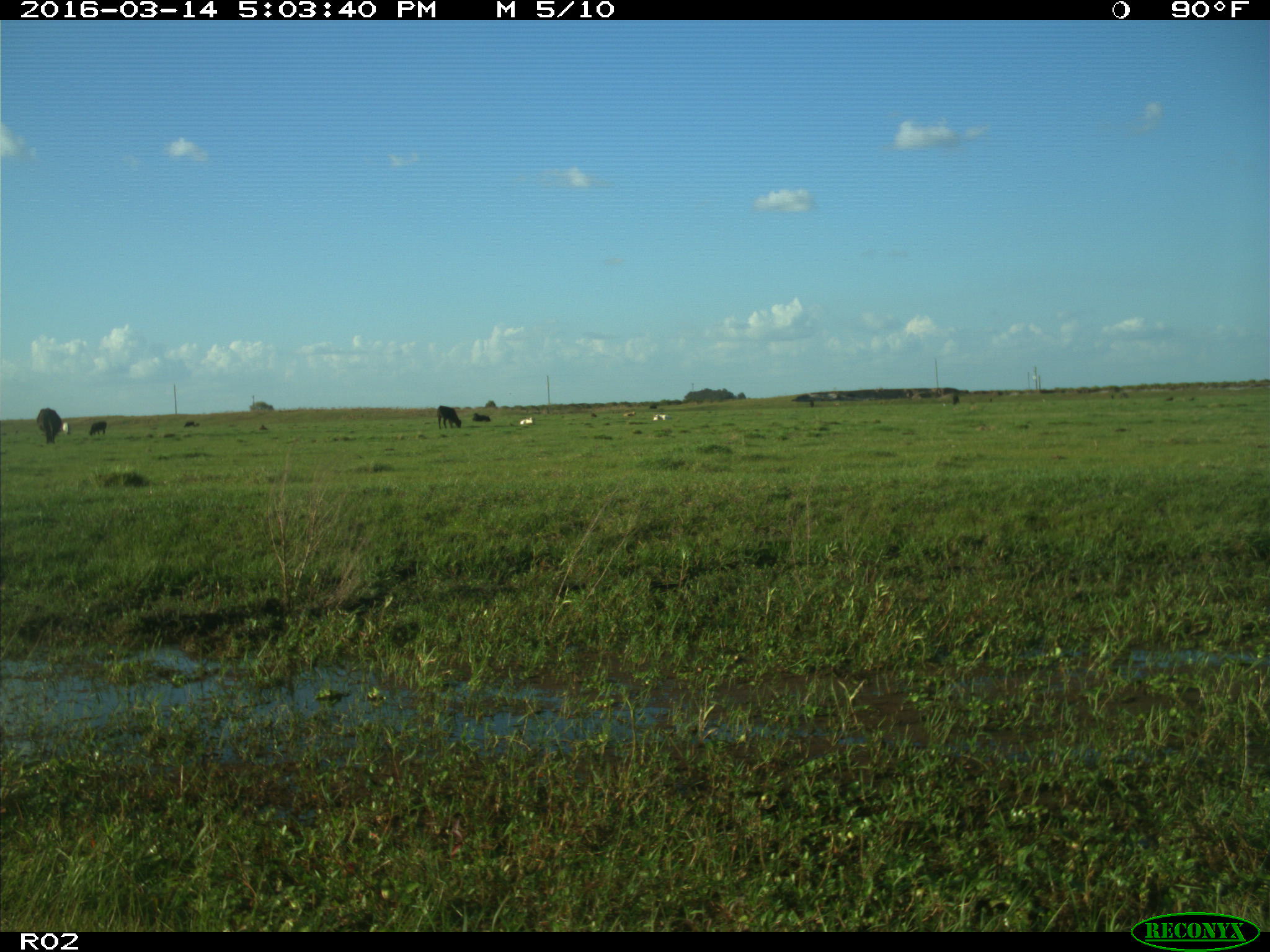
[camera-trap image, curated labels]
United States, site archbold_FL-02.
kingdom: Animalia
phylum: Chordata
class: Mammalia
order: Artiodactyla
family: Bovidae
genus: Bos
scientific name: Bos taurus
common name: domestic cow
Bos taurus (domestic cow).